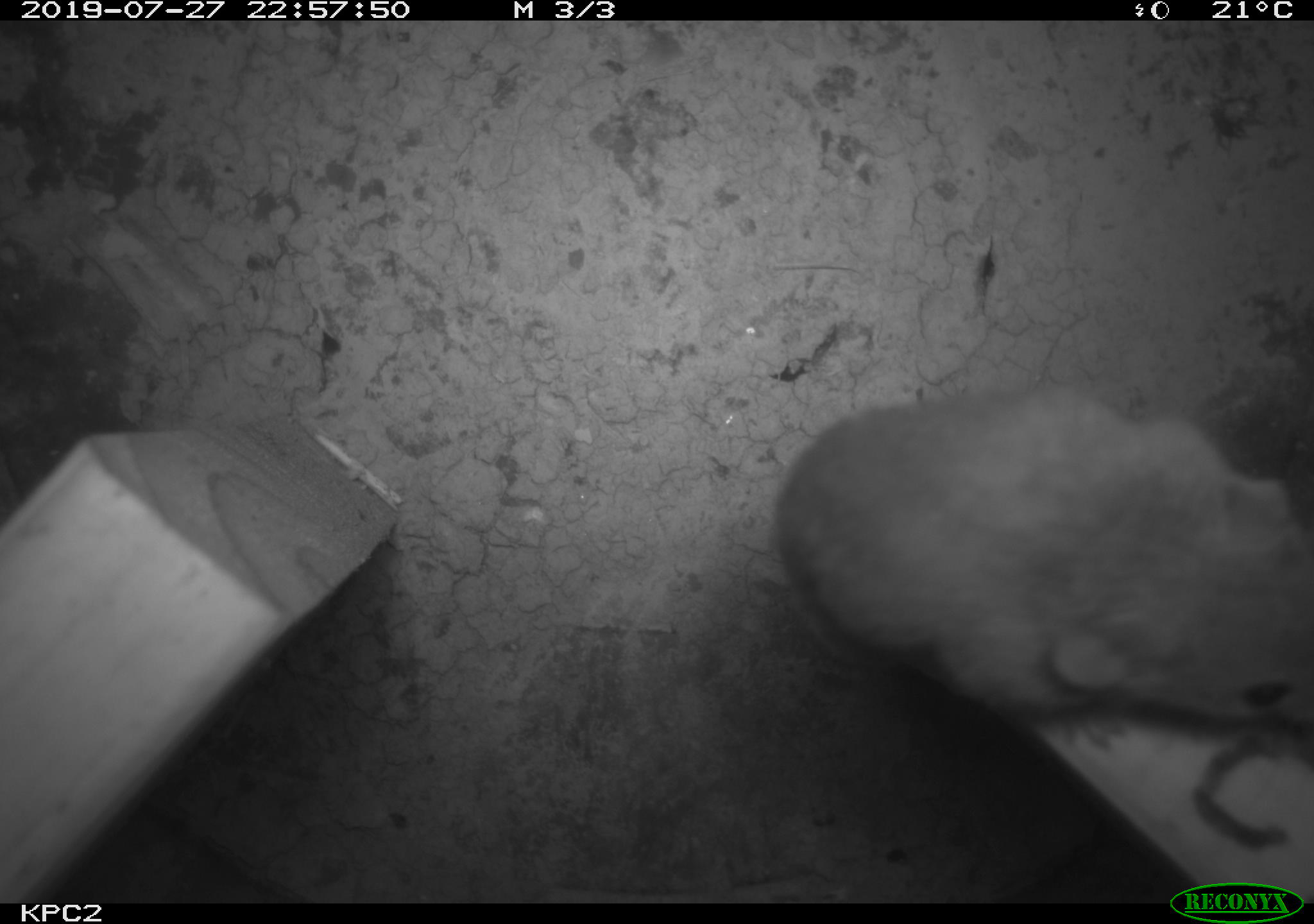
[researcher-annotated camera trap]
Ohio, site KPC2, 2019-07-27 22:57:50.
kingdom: Animalia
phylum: Chordata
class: Mammalia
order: Rodentia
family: Cricetidae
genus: Peromyscus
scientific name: Peromyscus leucopus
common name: white-footed mouse